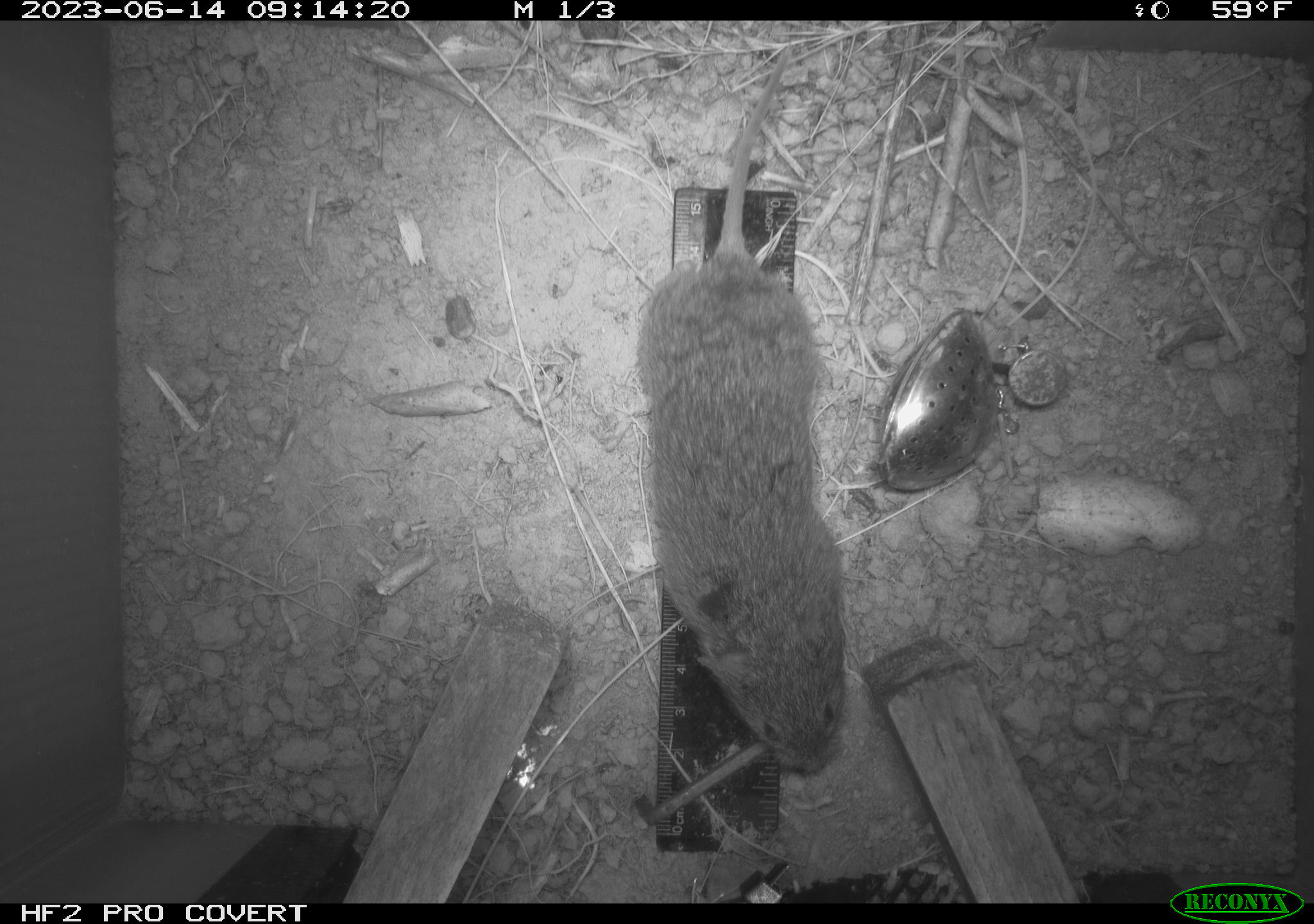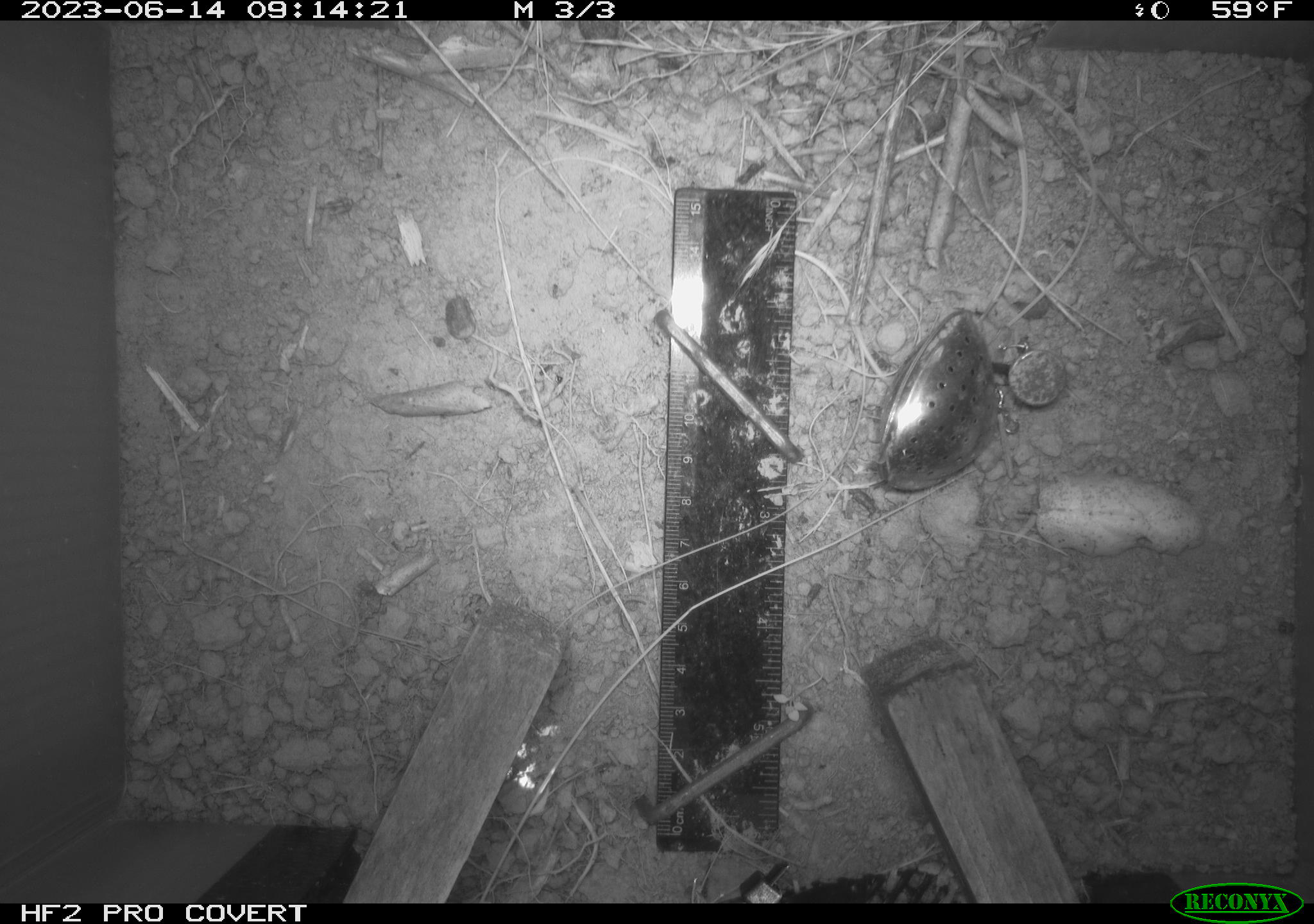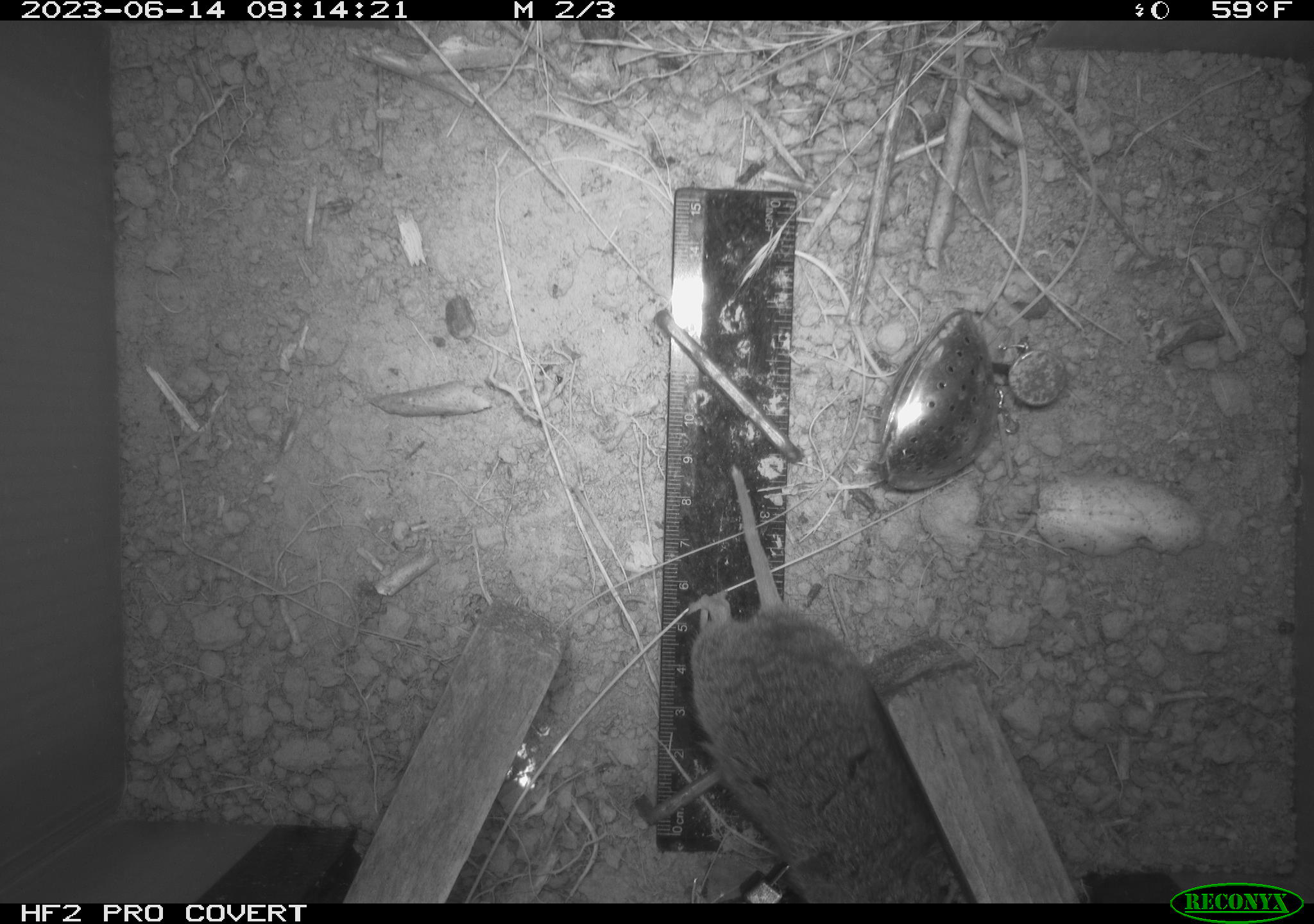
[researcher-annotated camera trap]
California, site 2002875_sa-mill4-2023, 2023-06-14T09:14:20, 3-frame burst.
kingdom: Animalia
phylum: Chordata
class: Mammalia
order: Rodentia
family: Cricetidae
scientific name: Arvicolinae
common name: voles, lemmings, and muskrats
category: arvicolinae subfamily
Arvicolinae subfamily (voles, lemmings, and muskrats) (Arvicolinae).